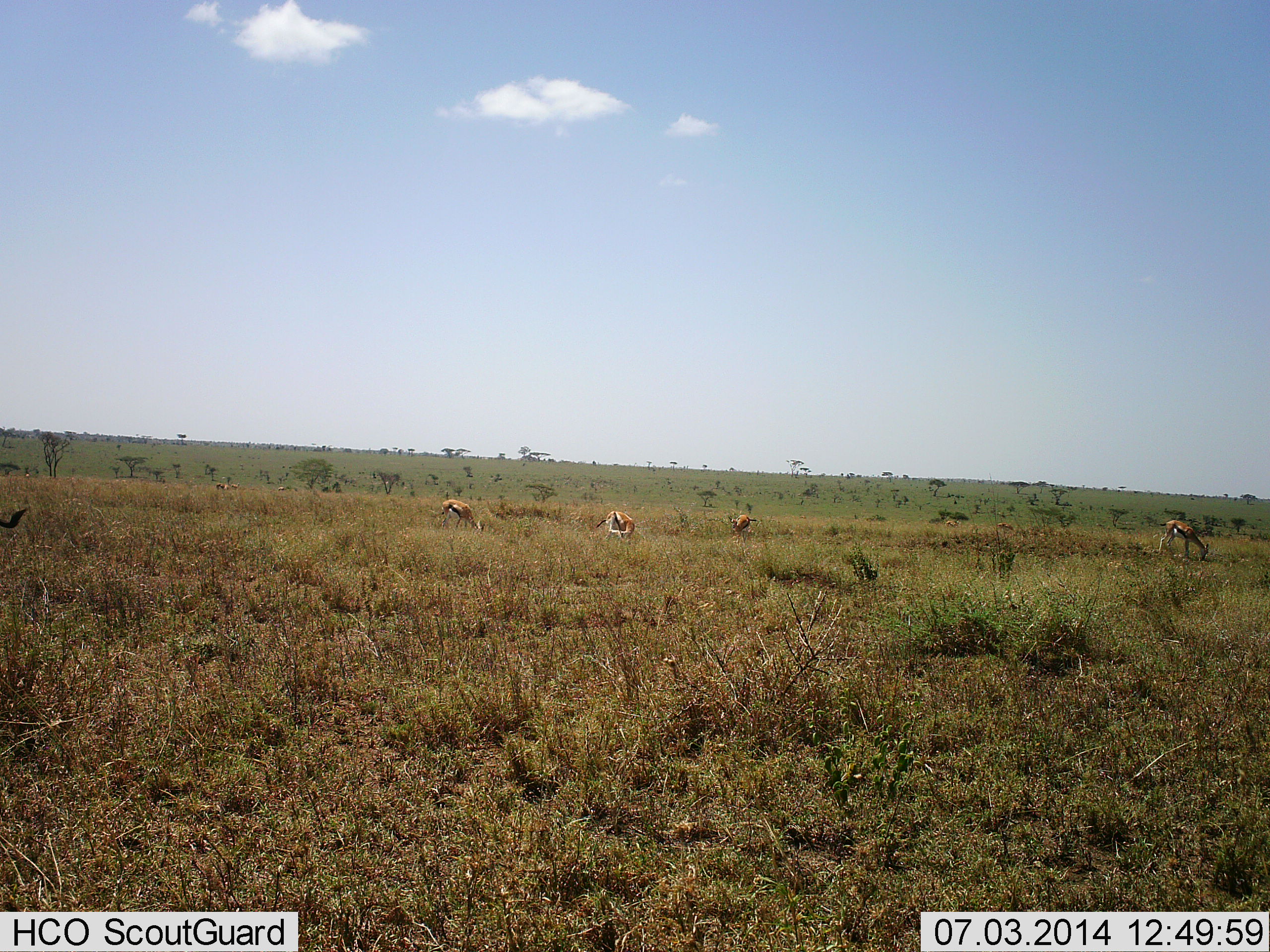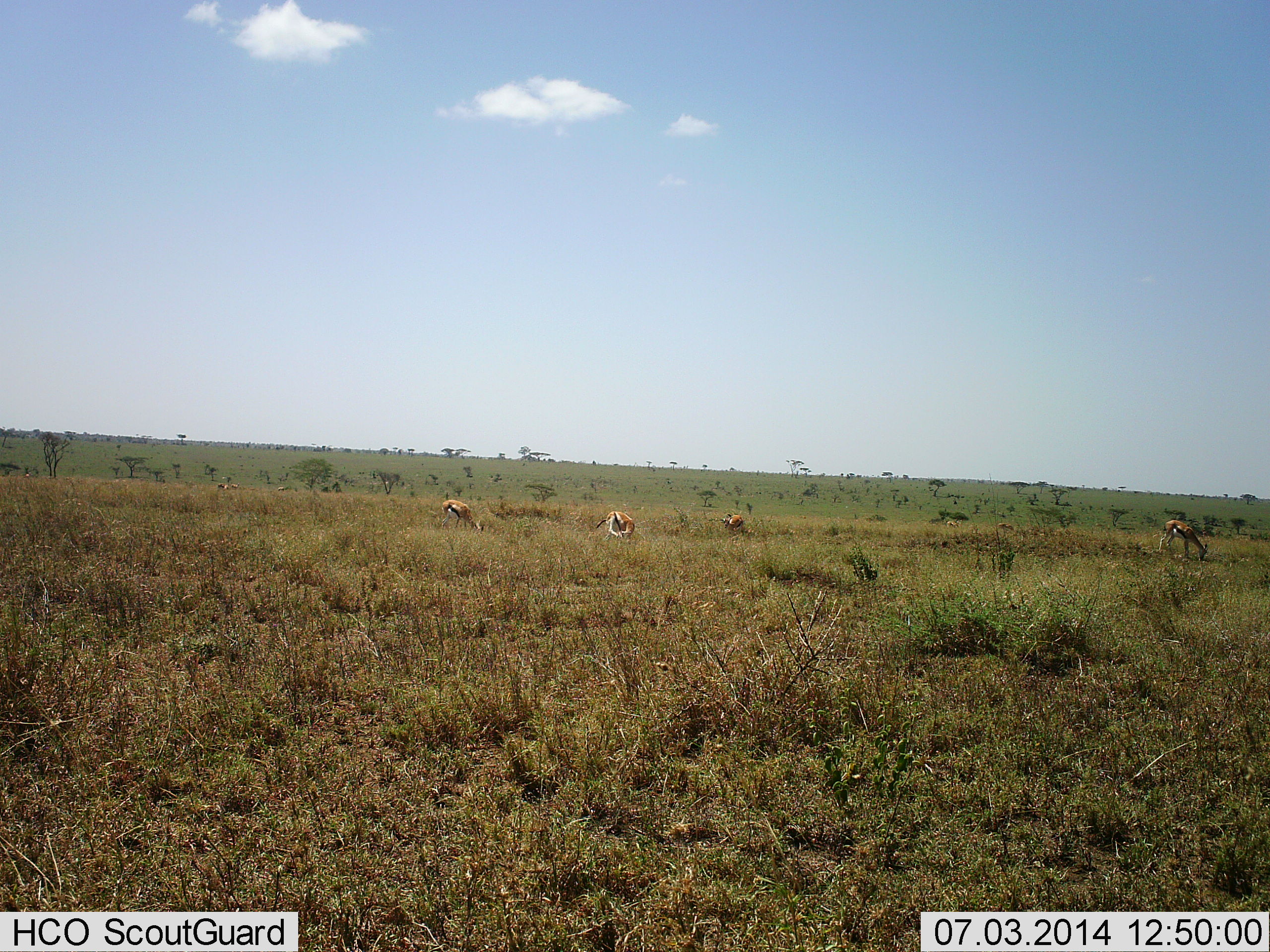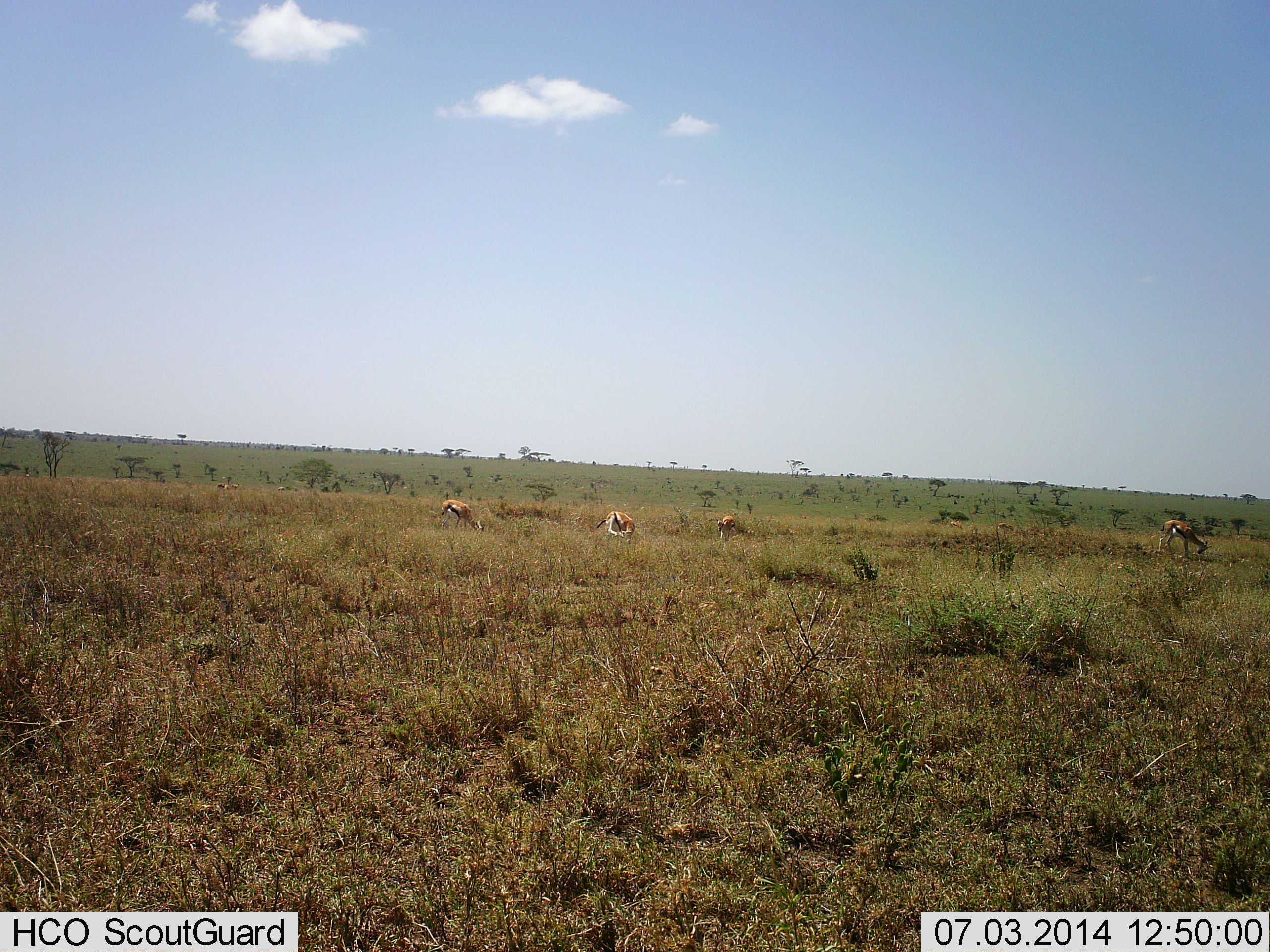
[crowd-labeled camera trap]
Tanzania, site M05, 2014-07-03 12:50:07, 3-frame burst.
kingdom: Animalia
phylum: Chordata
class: Mammalia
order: Artiodactyla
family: Bovidae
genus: Eudorcas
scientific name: Eudorcas thomsonii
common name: thomson's gazelle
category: gazellethomsons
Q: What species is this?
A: Gazellethomsons (thomson's gazelle) (Eudorcas thomsonii).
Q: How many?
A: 5.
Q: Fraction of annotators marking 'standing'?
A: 20%.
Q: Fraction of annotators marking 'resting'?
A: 0%.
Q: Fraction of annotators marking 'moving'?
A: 10%.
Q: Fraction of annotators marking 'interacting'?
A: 0%.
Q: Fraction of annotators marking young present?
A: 0%.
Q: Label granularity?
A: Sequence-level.